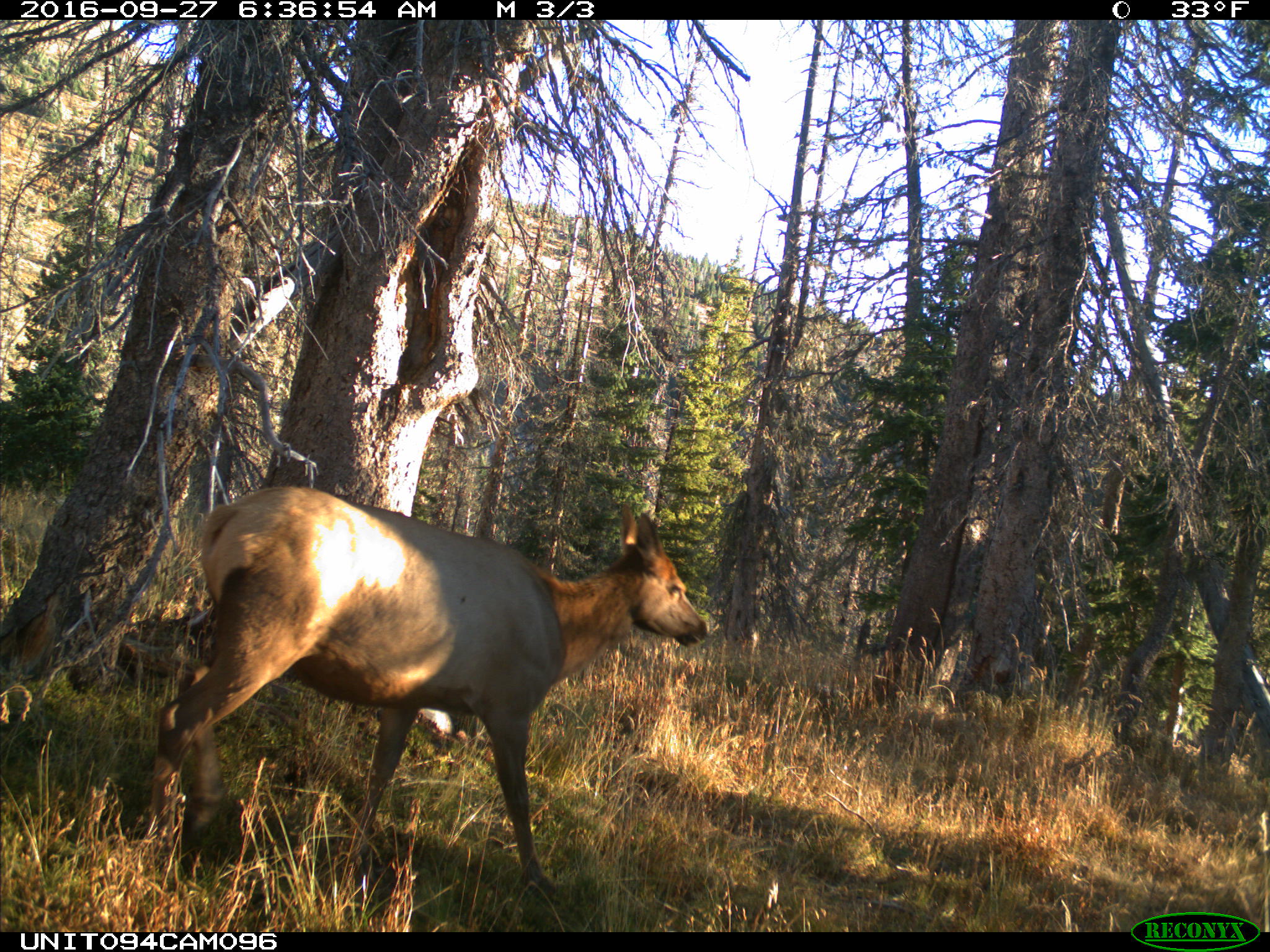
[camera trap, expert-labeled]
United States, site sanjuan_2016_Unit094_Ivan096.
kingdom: Animalia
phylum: Chordata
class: Mammalia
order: Artiodactyla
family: Cervidae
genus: Cervus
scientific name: Cervus elaphus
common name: red deer